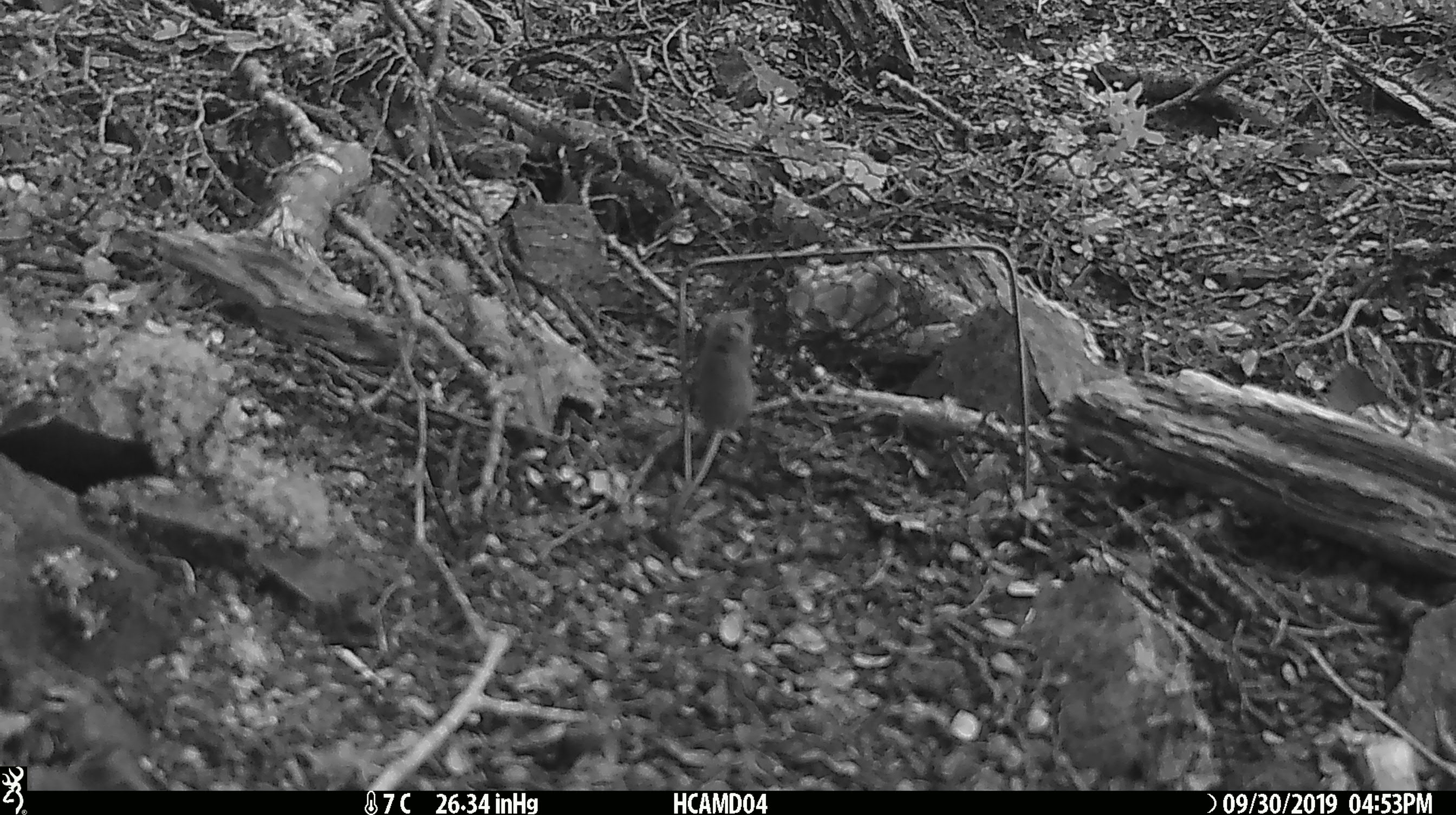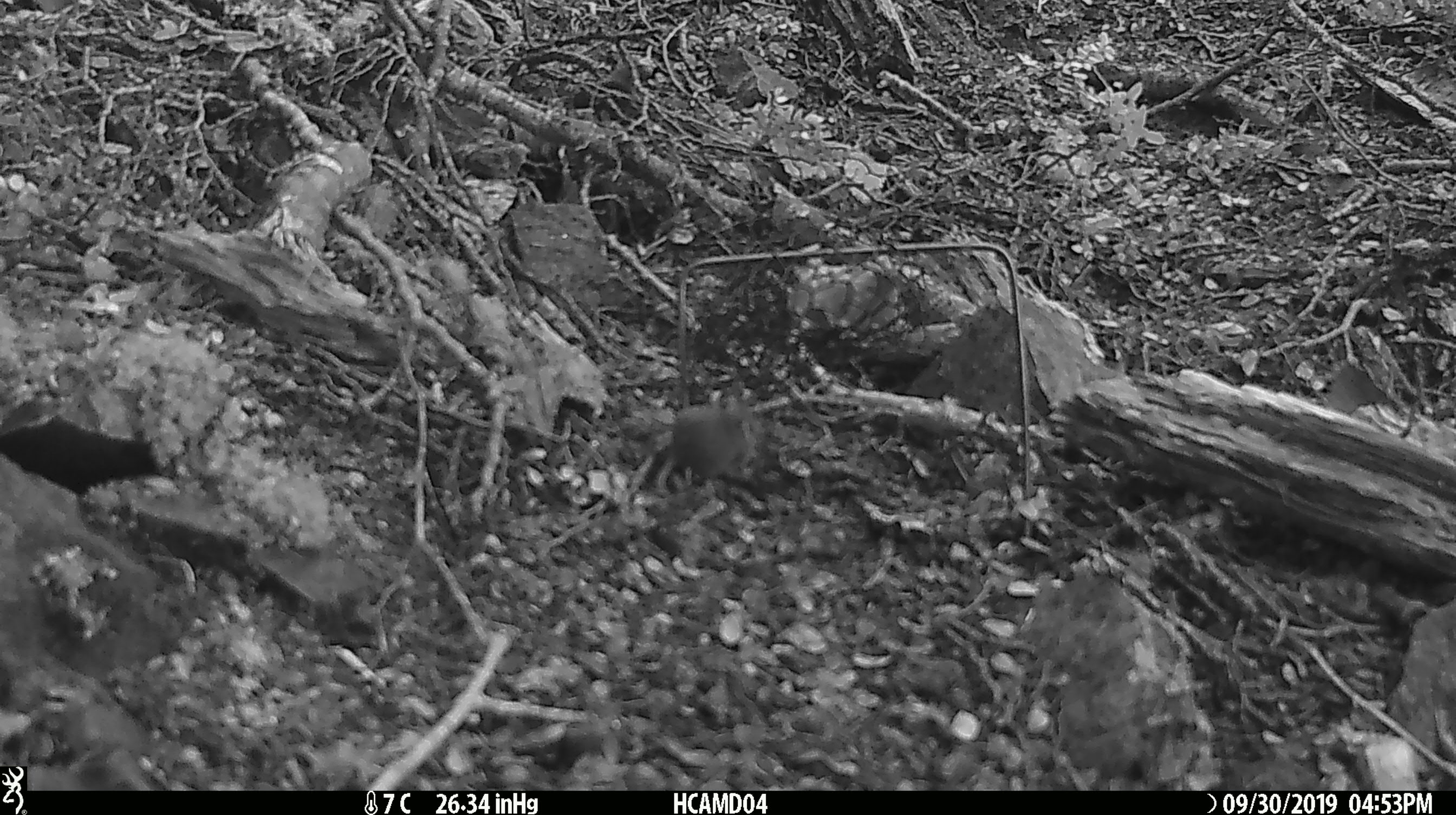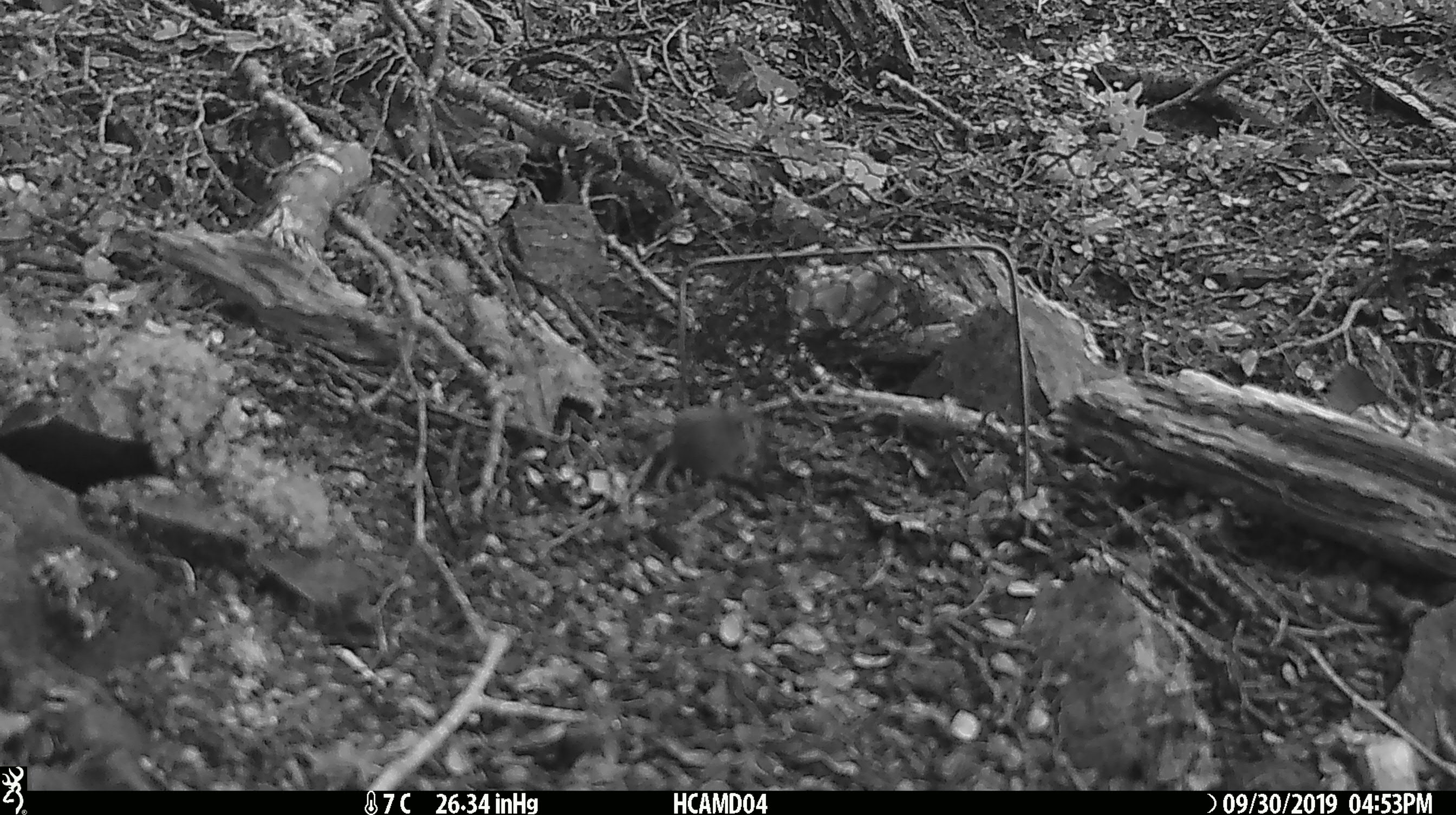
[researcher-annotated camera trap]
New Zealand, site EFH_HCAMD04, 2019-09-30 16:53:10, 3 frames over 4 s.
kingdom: Animalia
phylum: Chordata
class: Mammalia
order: Rodentia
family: Muridae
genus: Mus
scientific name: Mus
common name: mouse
Mouse (Mus).